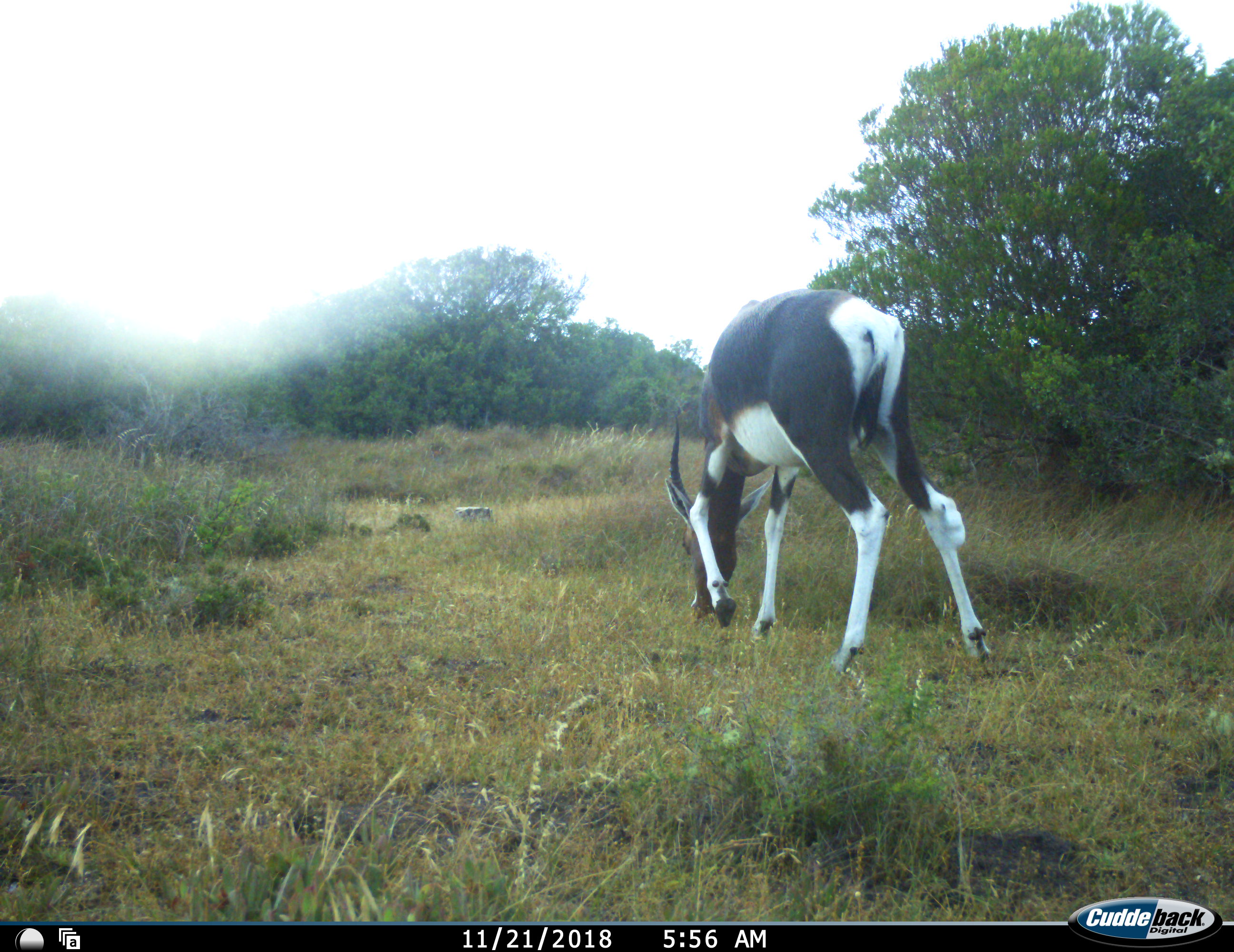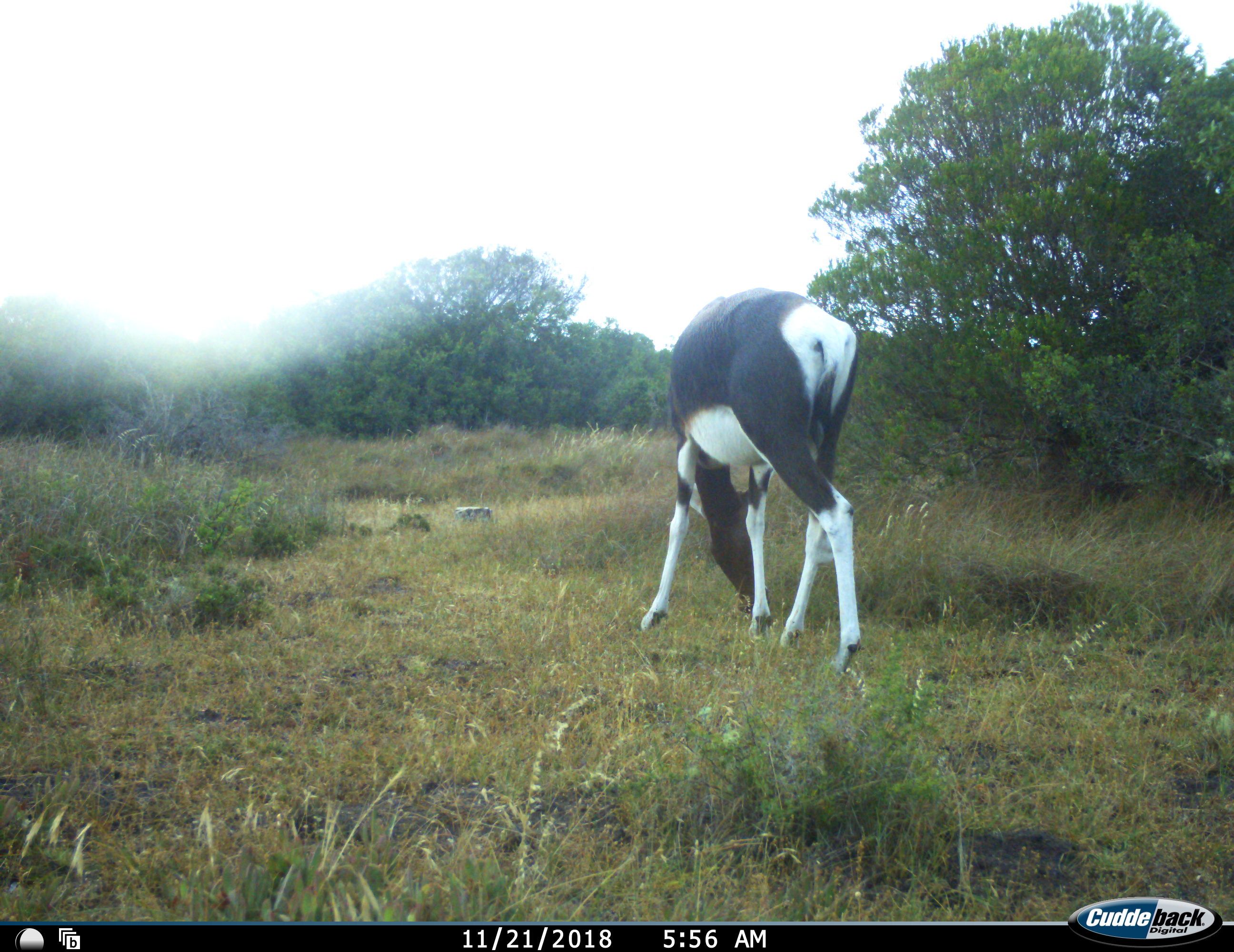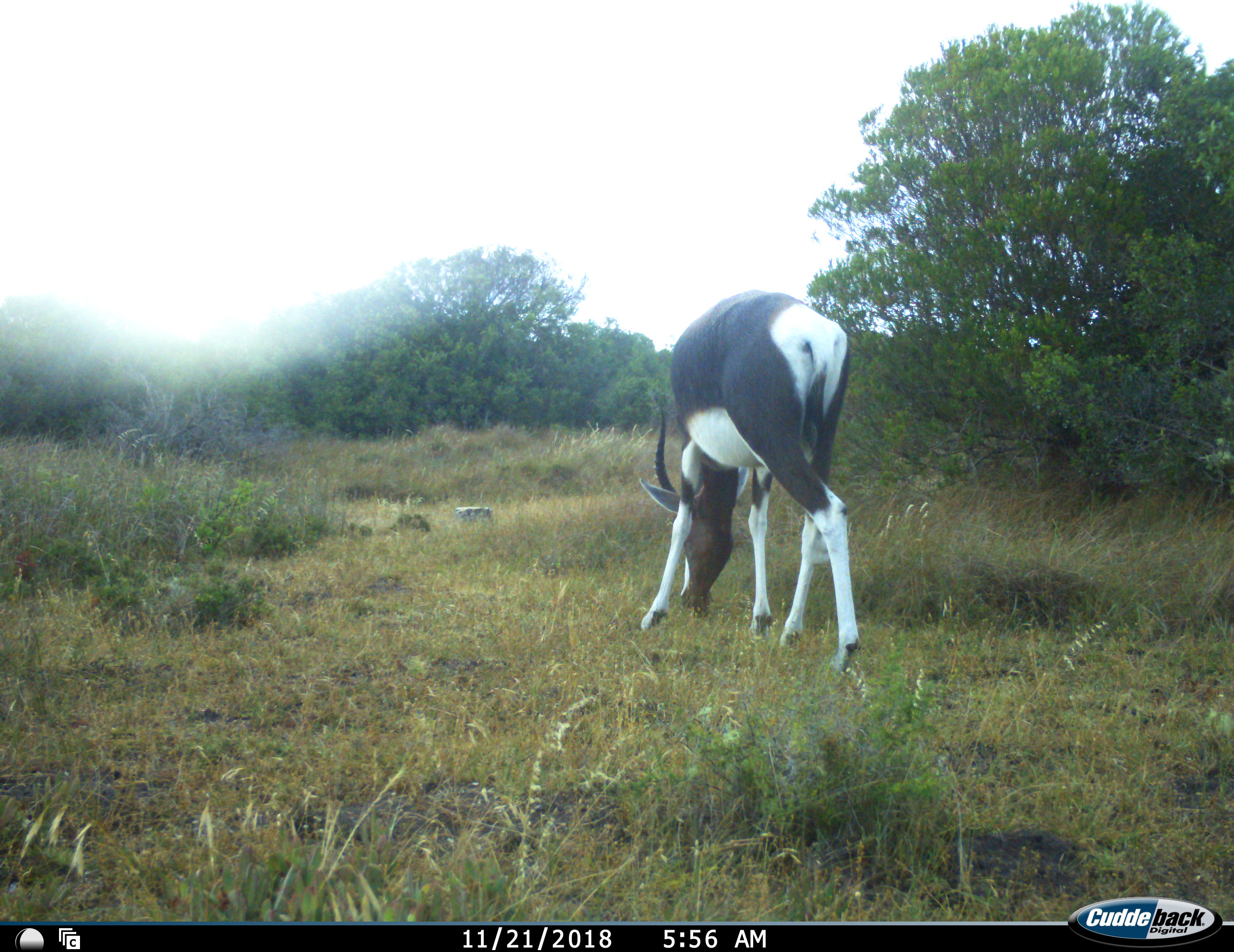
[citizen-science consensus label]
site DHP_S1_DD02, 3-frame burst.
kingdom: Animalia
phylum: Chordata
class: Mammalia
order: Artiodactyla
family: Bovidae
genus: Damaliscus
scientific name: Damaliscus pygargus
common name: bontebok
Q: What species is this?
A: Bontebok (Damaliscus pygargus).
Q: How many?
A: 1.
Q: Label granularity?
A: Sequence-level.